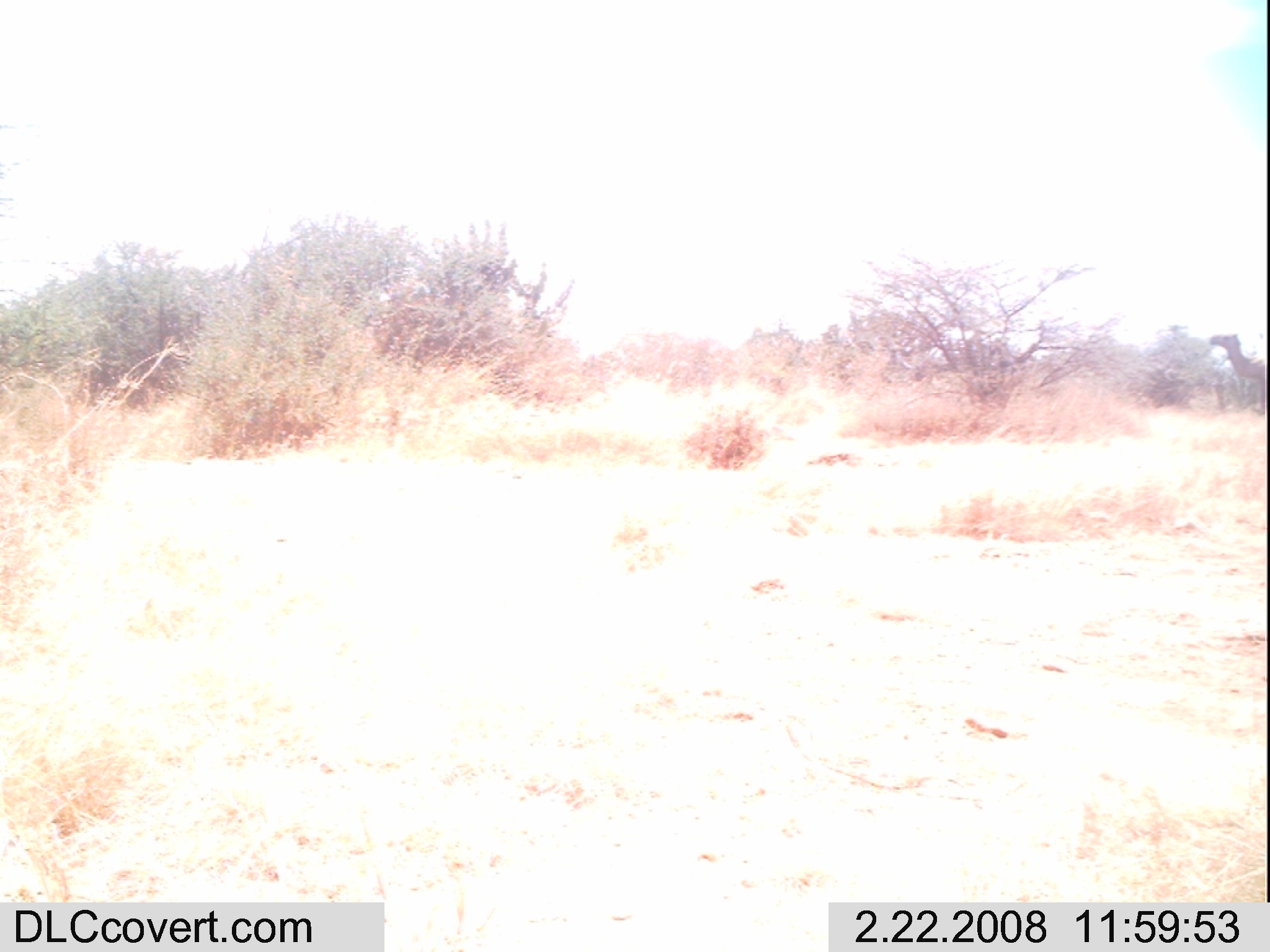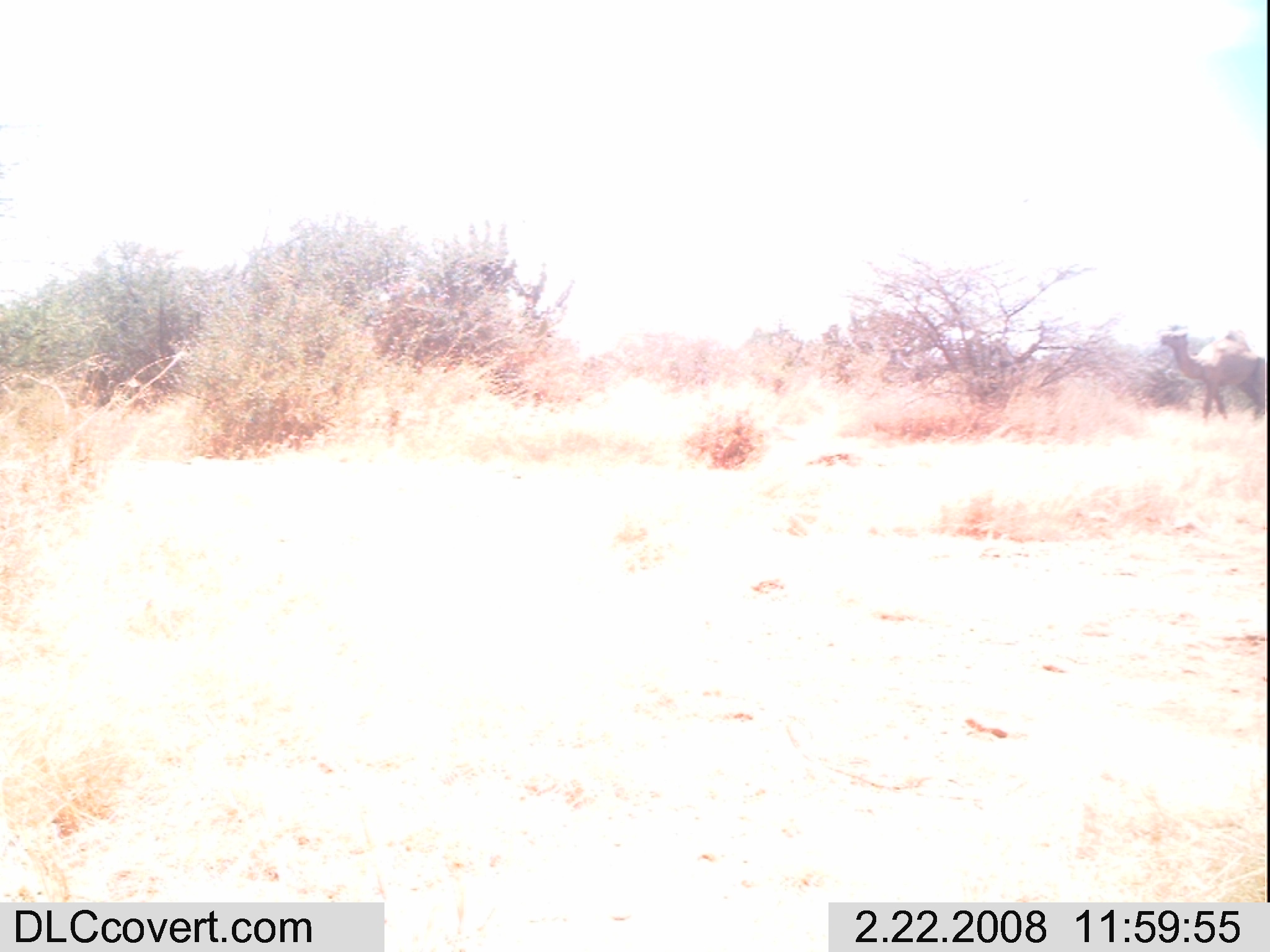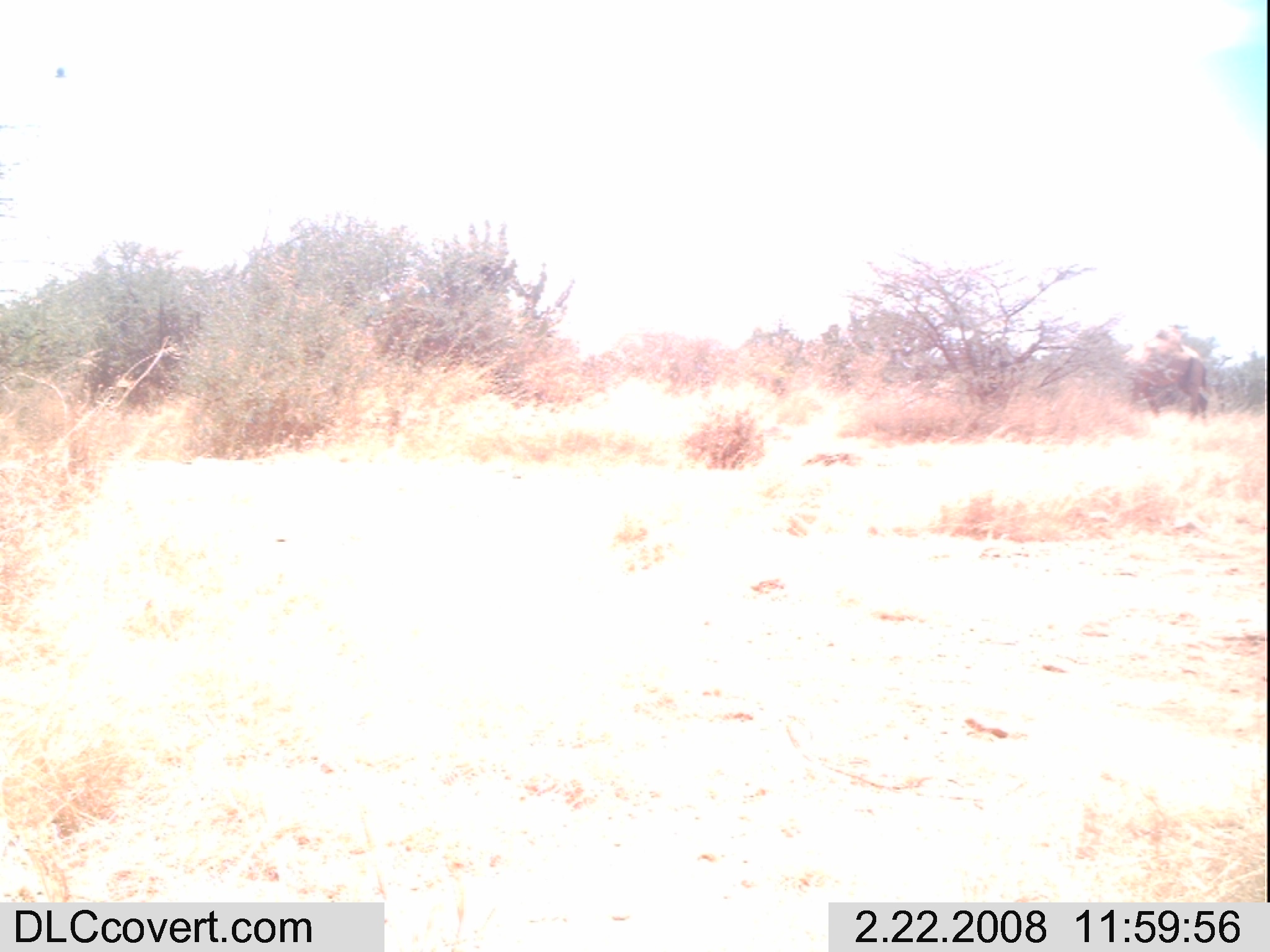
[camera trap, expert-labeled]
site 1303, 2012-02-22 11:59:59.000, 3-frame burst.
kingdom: Animalia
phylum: Chordata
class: Mammalia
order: Artiodactyla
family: Camelidae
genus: Camelus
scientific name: Camelus dromedarius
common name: dromedary camel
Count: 1.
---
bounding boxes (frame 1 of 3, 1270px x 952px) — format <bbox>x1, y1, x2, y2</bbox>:
camelus dromedarius: <bbox>1209, 332, 1267, 415</bbox>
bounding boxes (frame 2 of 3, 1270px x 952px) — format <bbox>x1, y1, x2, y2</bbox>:
camelus dromedarius: <bbox>1159, 318, 1263, 422</bbox>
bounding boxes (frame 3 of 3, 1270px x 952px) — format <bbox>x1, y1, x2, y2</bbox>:
camelus dromedarius: <bbox>1118, 330, 1210, 422</bbox>